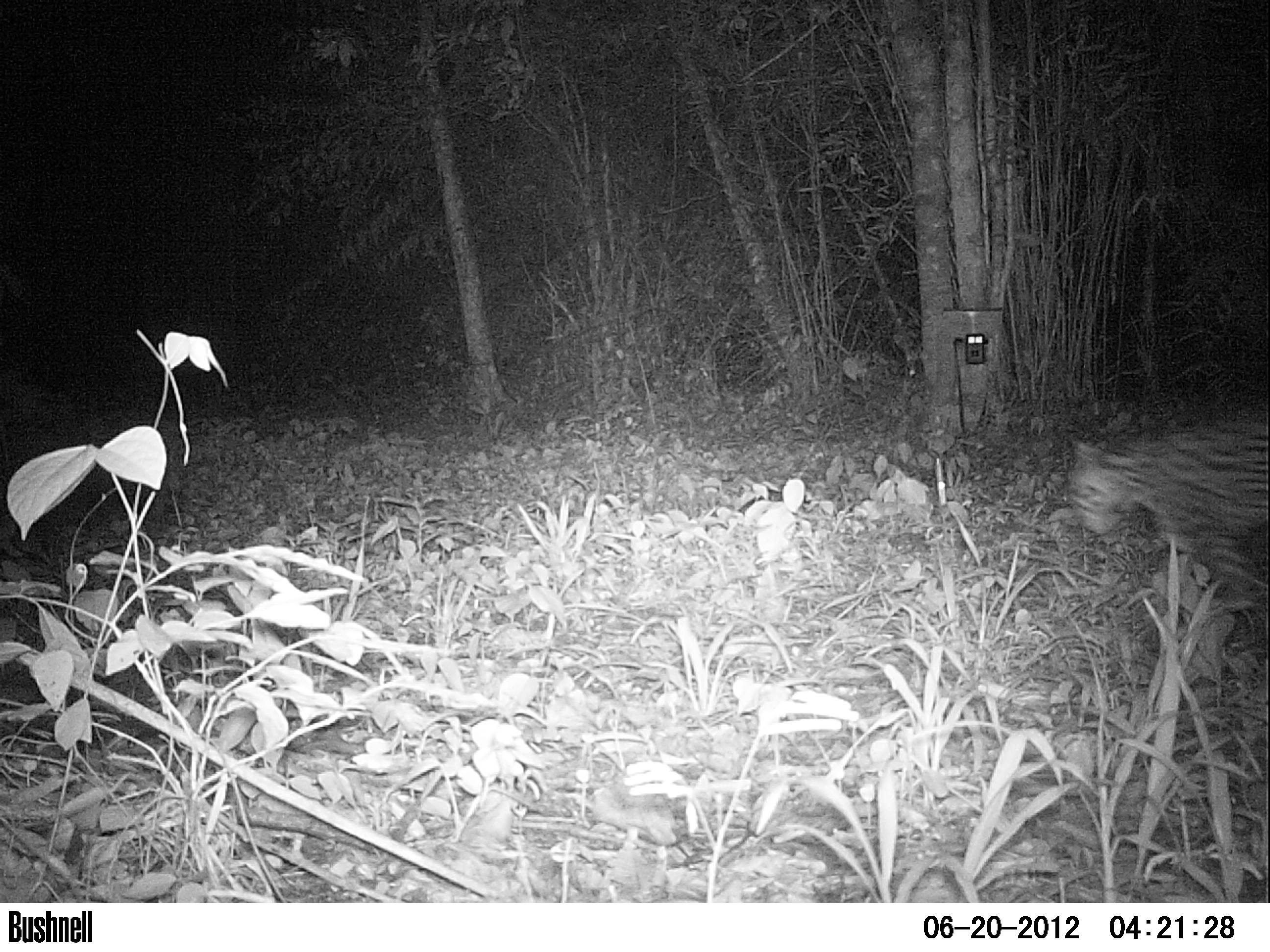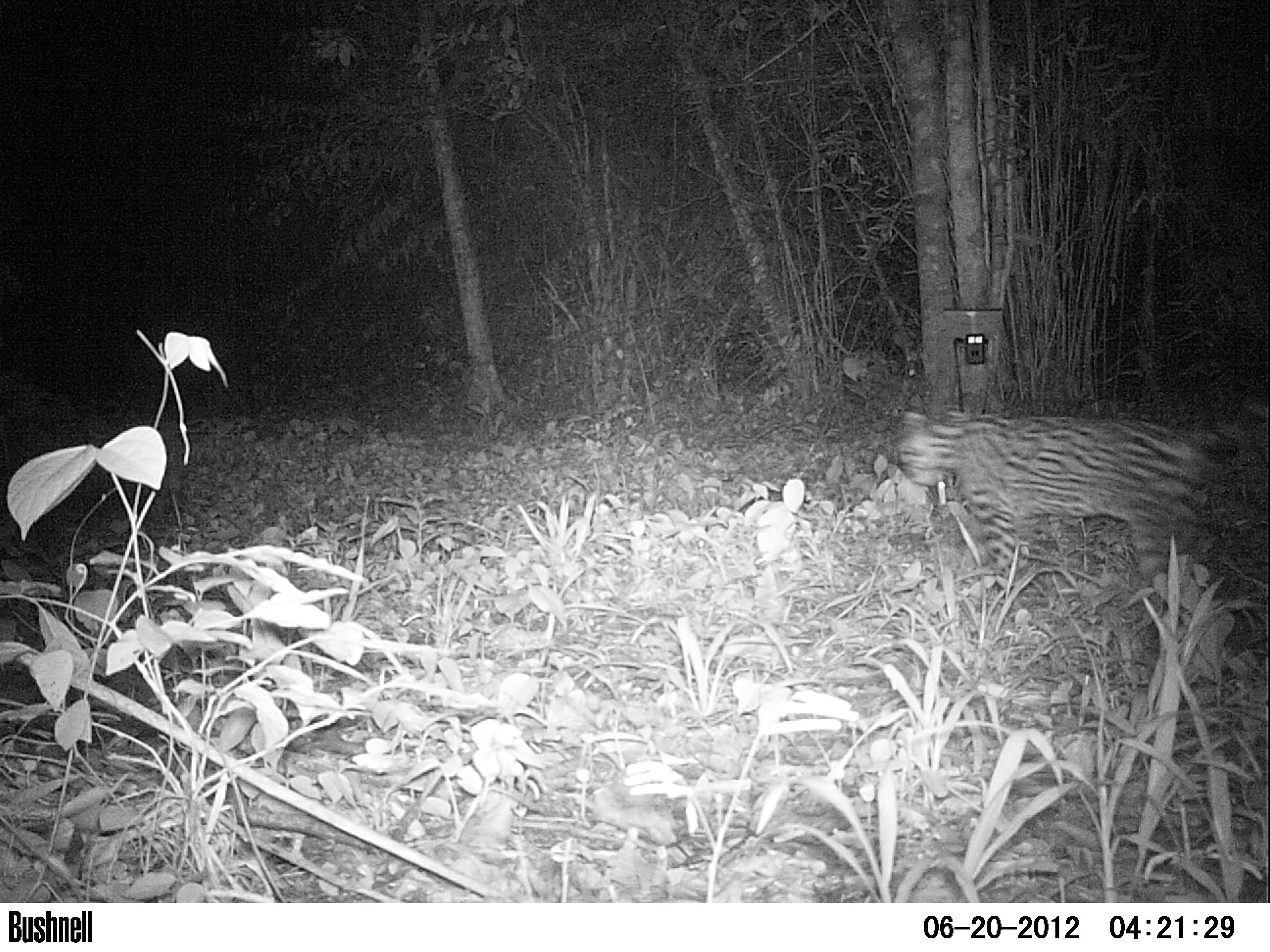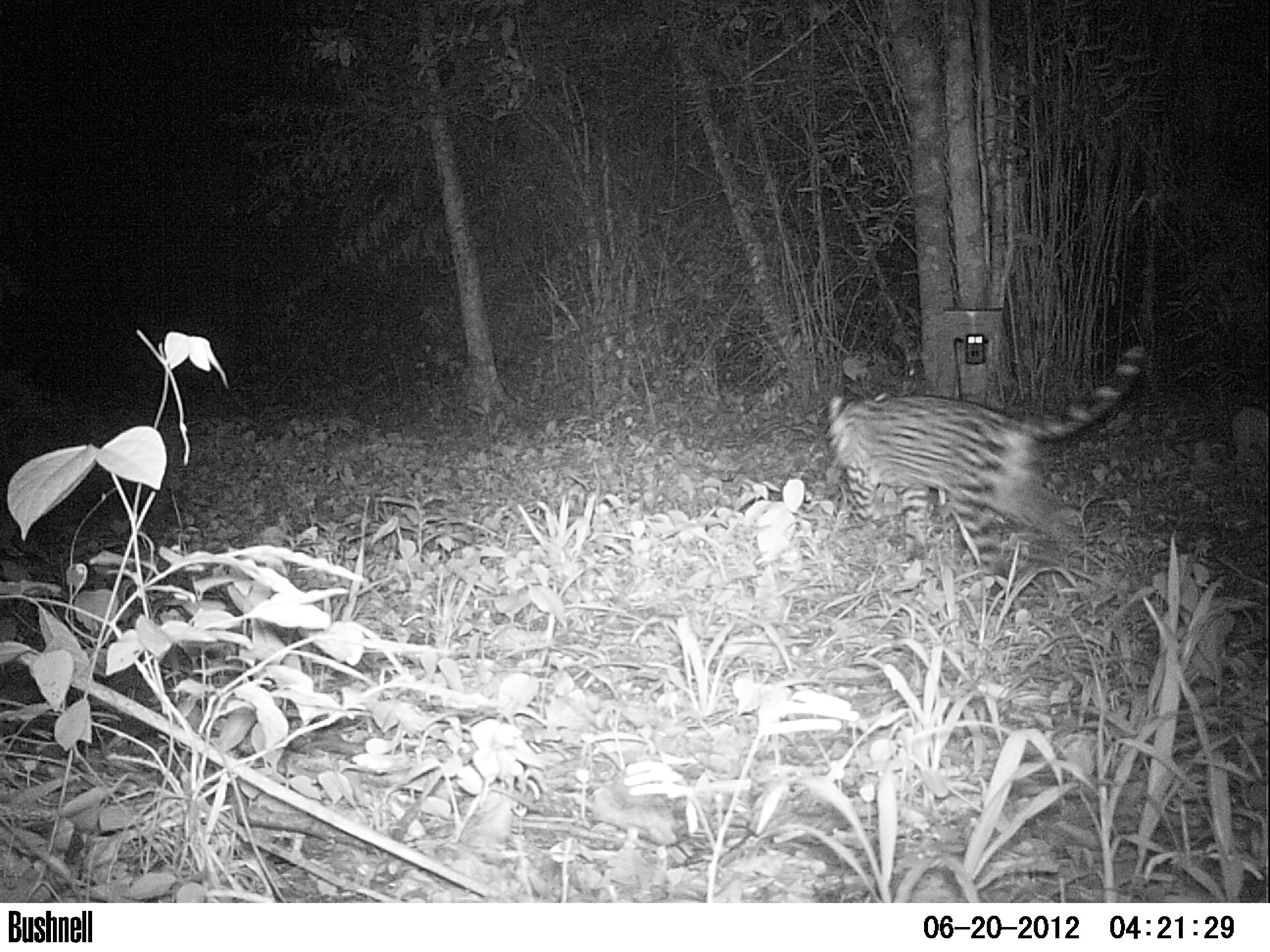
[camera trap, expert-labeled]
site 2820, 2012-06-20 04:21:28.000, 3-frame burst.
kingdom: Animalia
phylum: Chordata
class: Mammalia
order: Carnivora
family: Felidae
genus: Leopardus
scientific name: Leopardus pardalis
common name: ocelot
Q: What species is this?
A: Leopardus pardalis (ocelot).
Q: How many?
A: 1.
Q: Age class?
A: Adult.